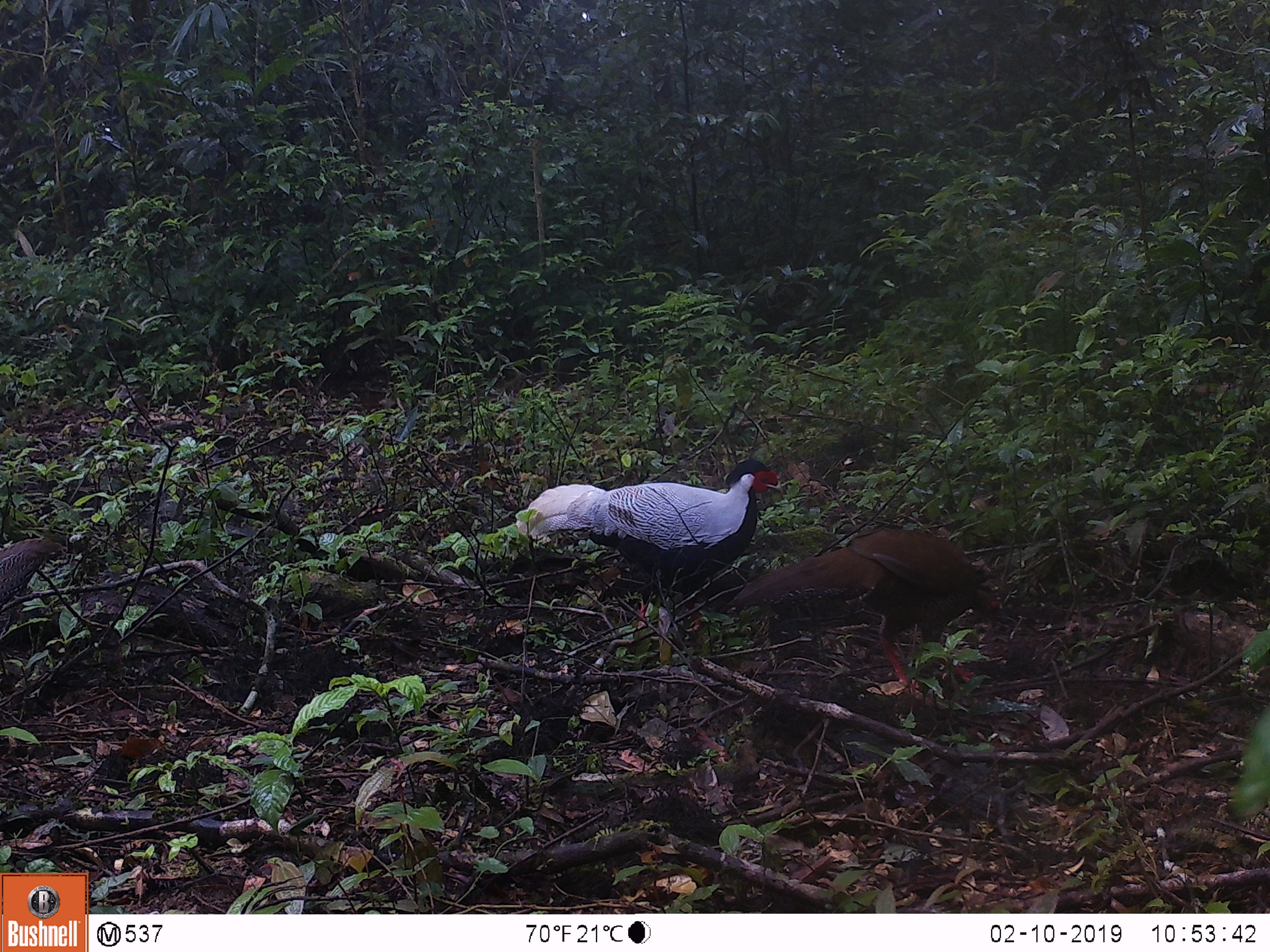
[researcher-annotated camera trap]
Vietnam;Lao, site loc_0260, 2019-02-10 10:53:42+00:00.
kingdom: Animalia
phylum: Chordata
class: Aves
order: Galliformes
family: Phasianidae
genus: Lophura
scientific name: Lophura nycthemera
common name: silver pheasant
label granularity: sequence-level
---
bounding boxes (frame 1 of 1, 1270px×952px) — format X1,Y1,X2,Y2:
silver pheasant: 505,458,785,640; 726,528,999,696; 0,538,67,632